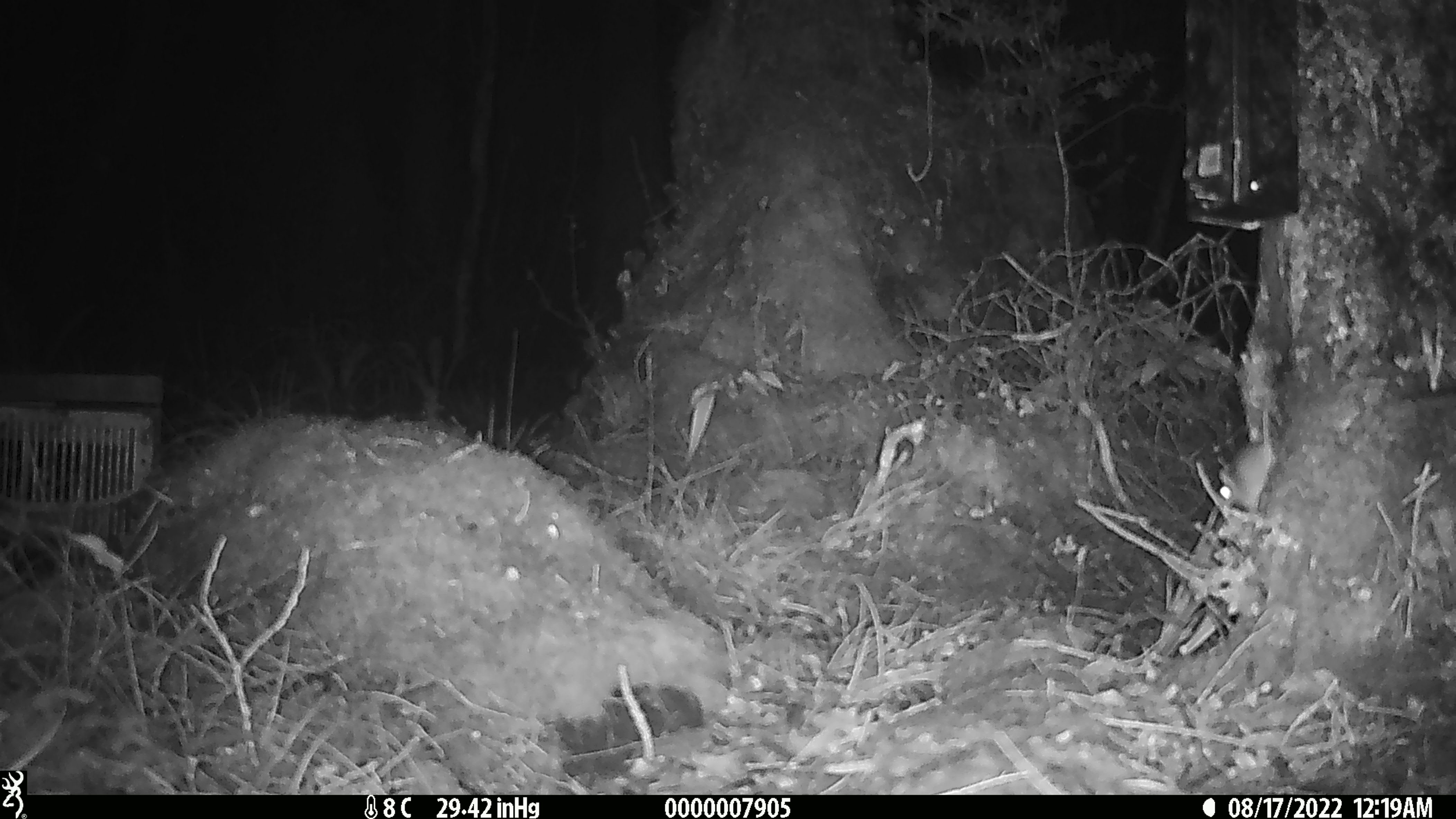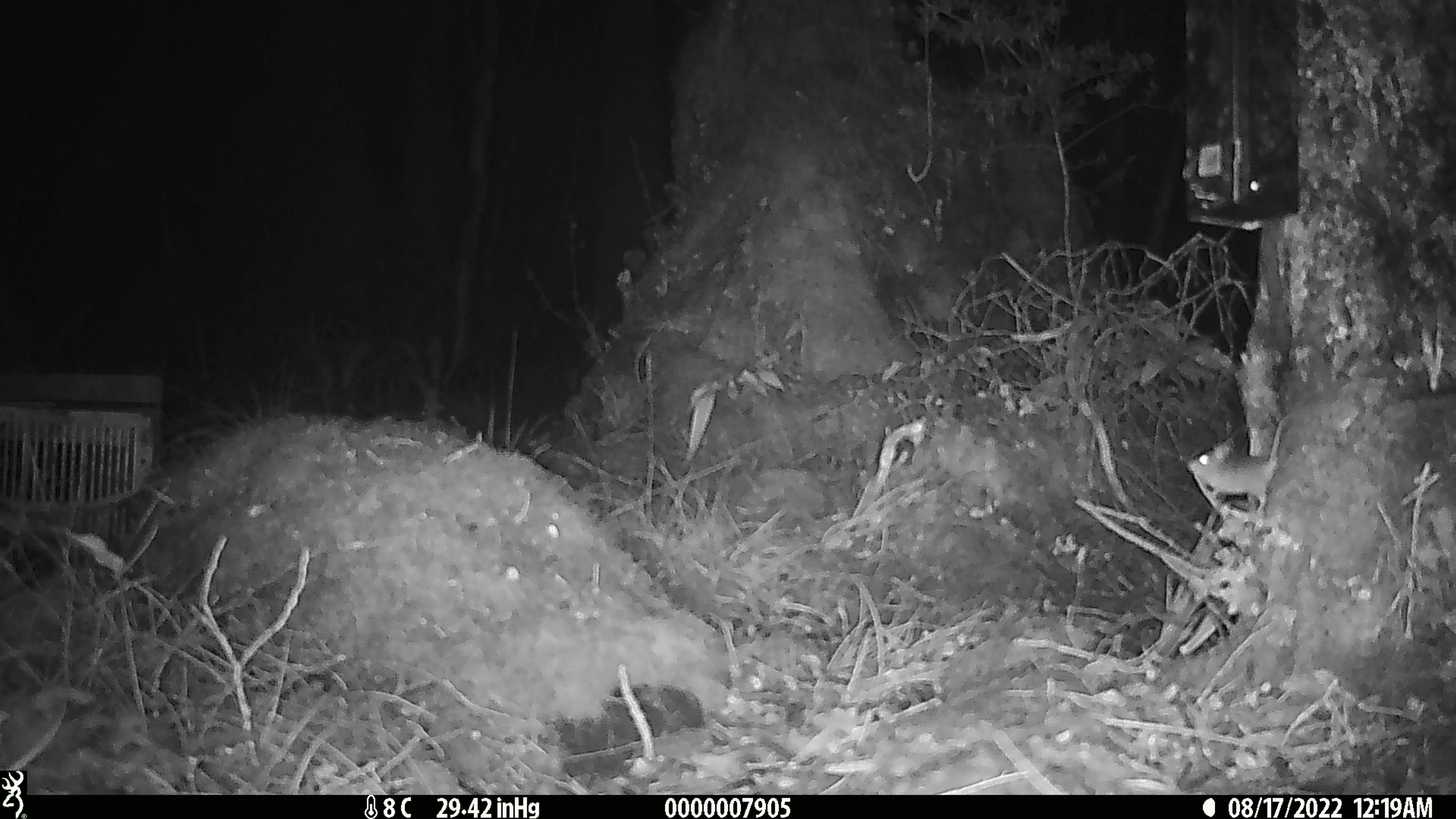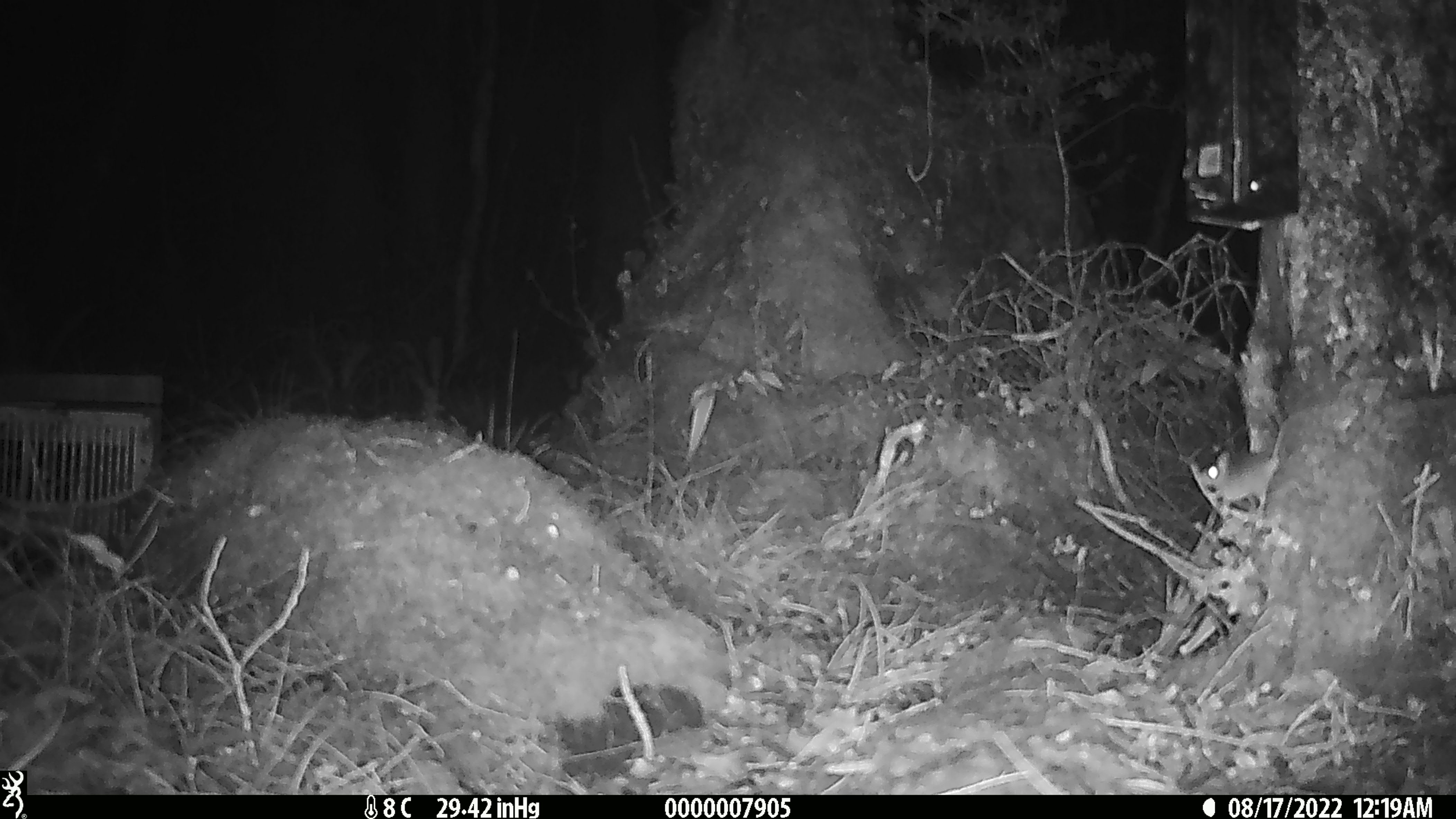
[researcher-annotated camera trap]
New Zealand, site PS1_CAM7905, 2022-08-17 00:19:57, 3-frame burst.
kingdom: Animalia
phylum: Chordata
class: Mammalia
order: Rodentia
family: Muridae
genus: Mus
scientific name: Mus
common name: mouse